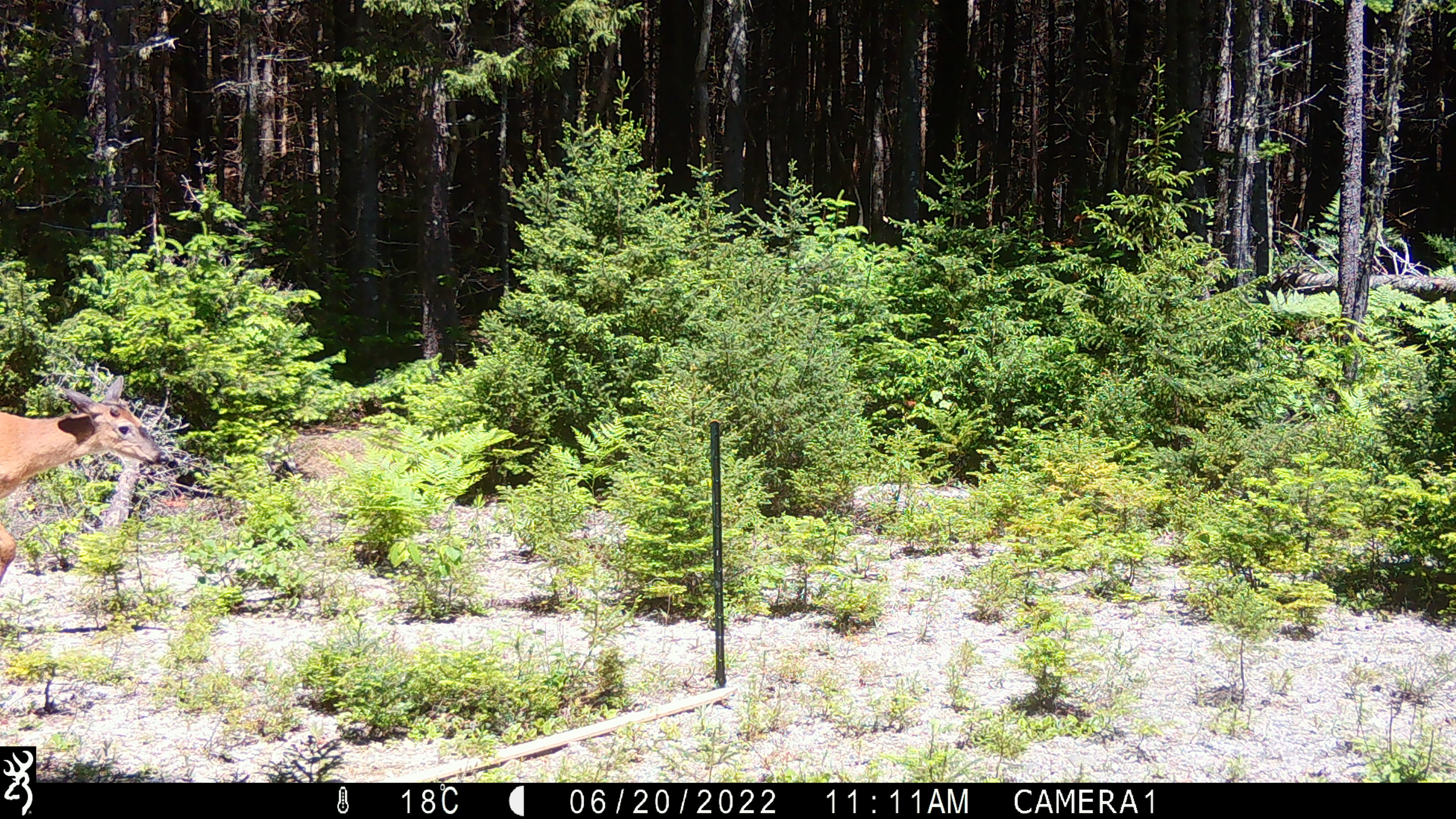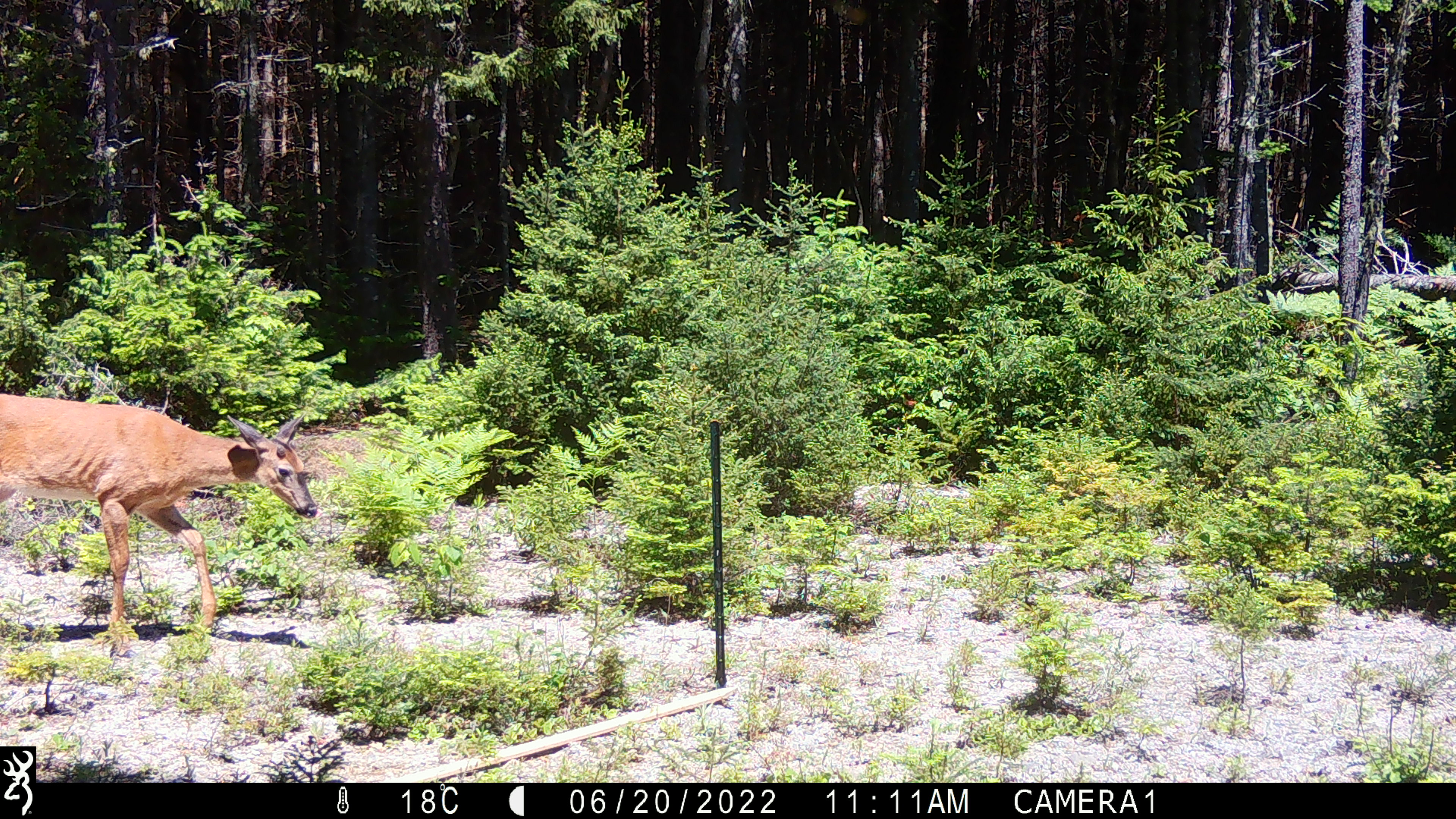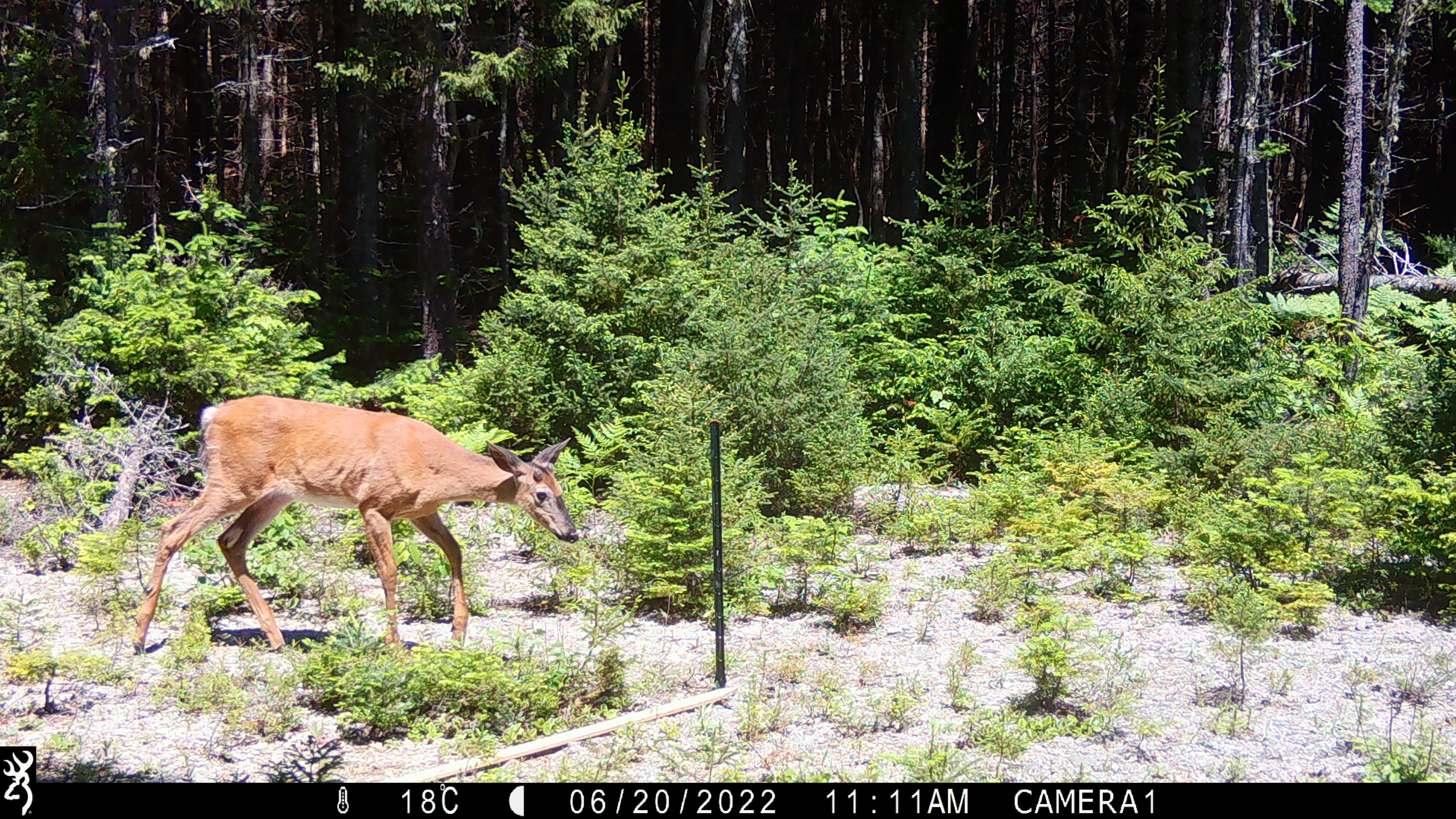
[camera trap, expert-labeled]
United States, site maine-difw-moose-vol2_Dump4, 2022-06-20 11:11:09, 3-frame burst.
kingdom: Animalia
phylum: Chordata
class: Mammalia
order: Artiodactyla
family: Cervidae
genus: Odocoileus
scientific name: Odocoileus virginianus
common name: white-tailed deer